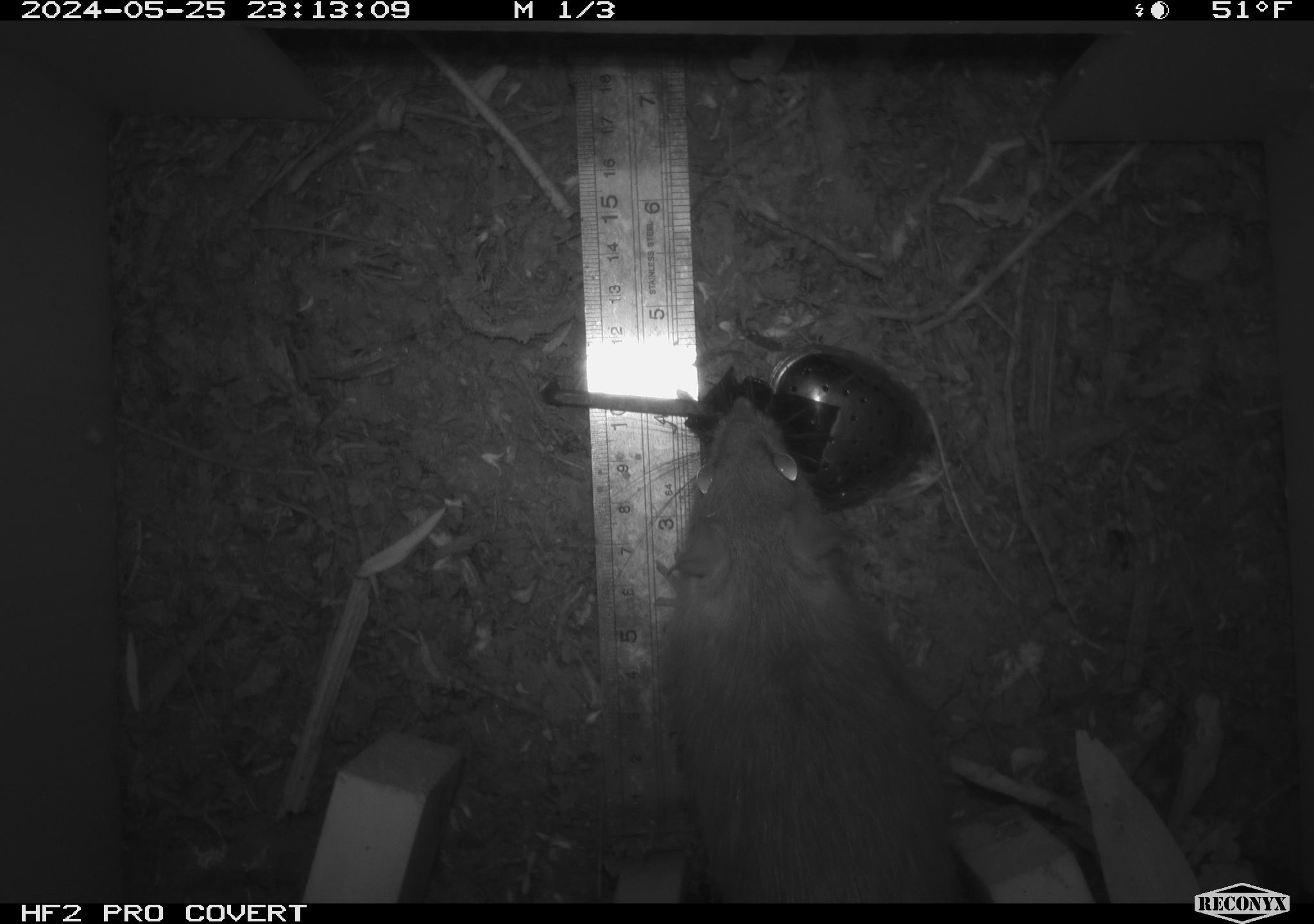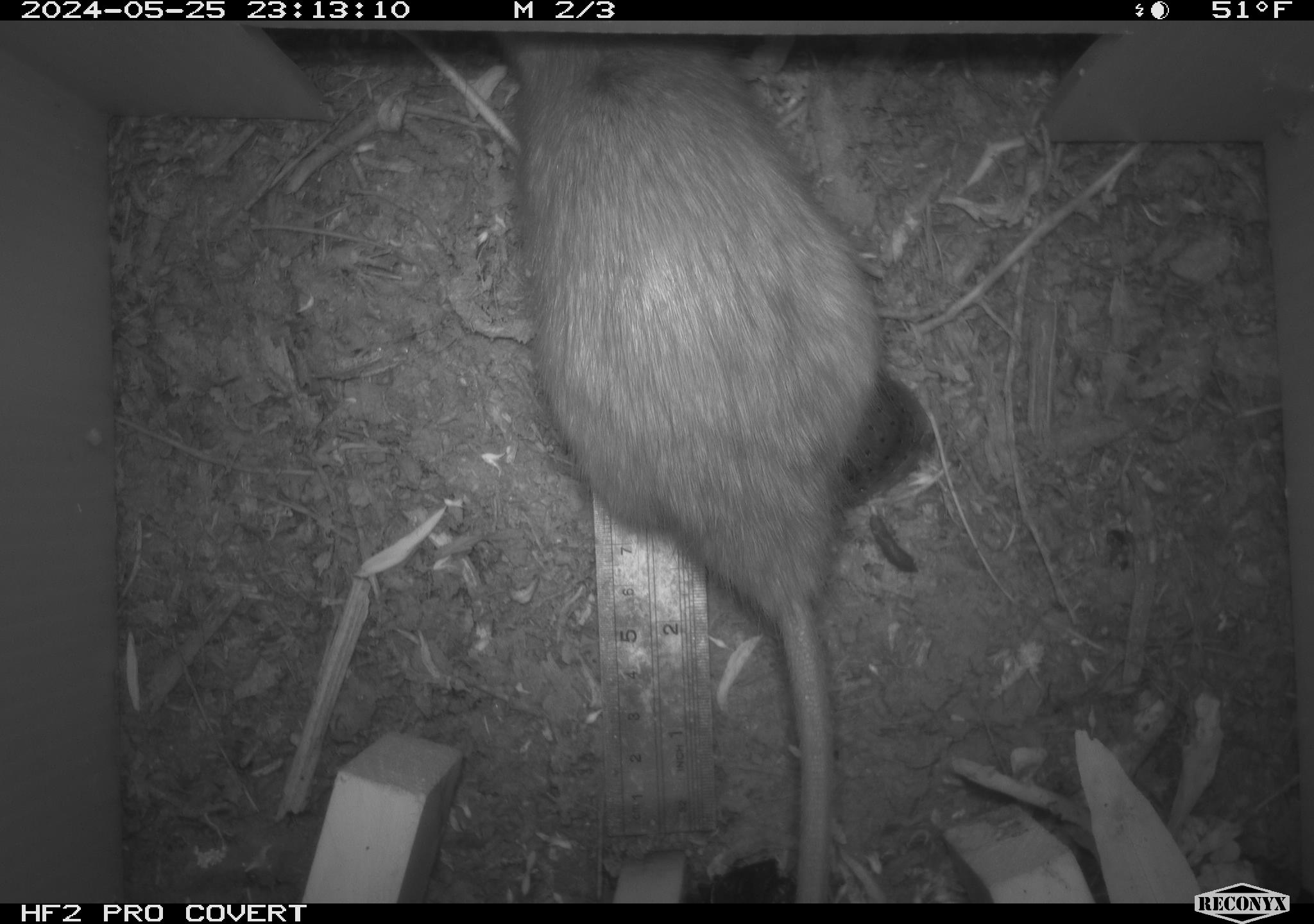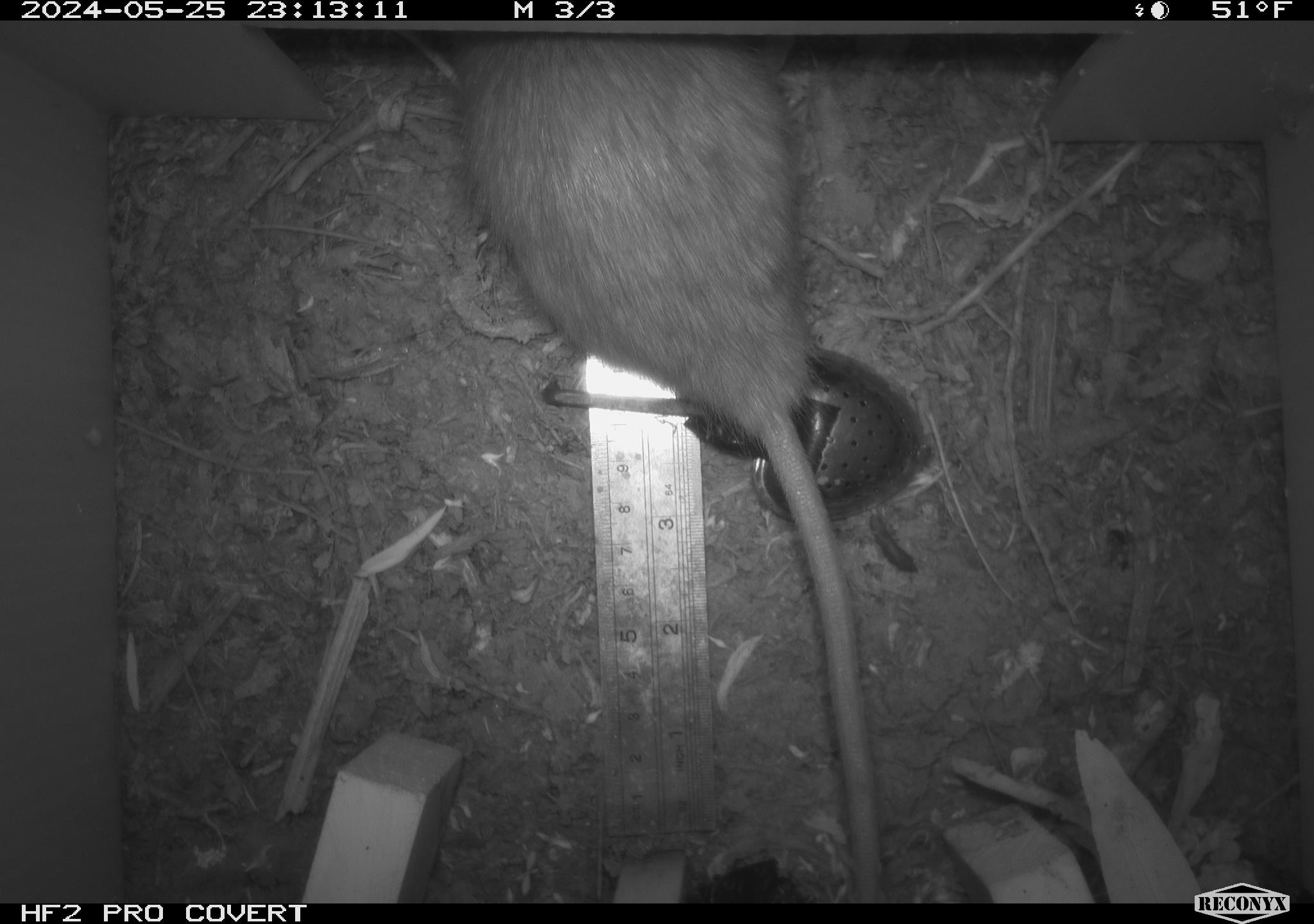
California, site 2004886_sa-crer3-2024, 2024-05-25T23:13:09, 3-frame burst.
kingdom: Animalia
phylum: Chordata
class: Mammalia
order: Rodentia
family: Muridae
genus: Rattus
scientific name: Rattus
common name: rat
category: rattus species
Rattus species (rat) (Rattus).